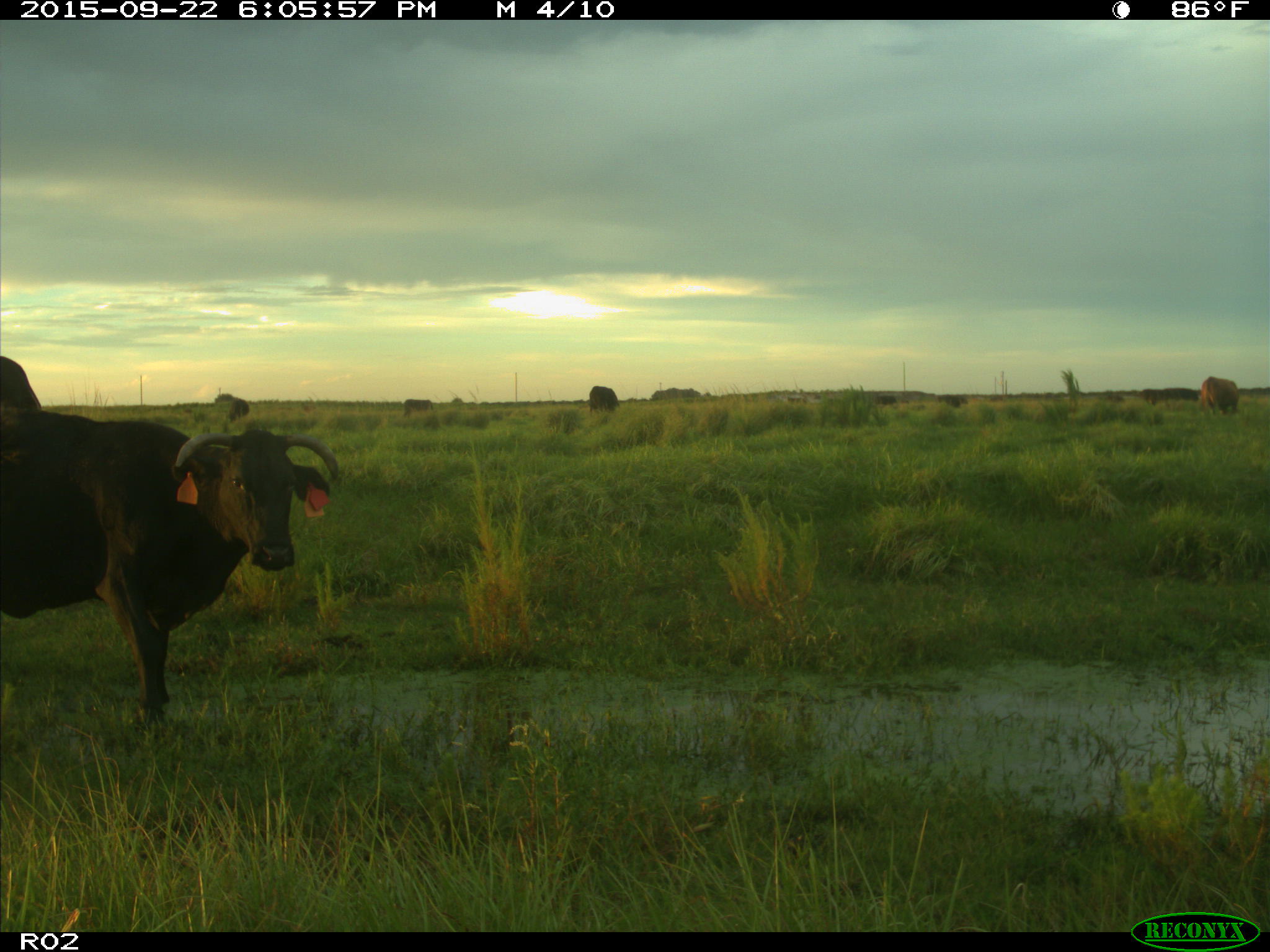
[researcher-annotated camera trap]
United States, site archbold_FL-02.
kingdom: Animalia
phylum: Chordata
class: Mammalia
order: Artiodactyla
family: Bovidae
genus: Bos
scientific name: Bos taurus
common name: domestic cow